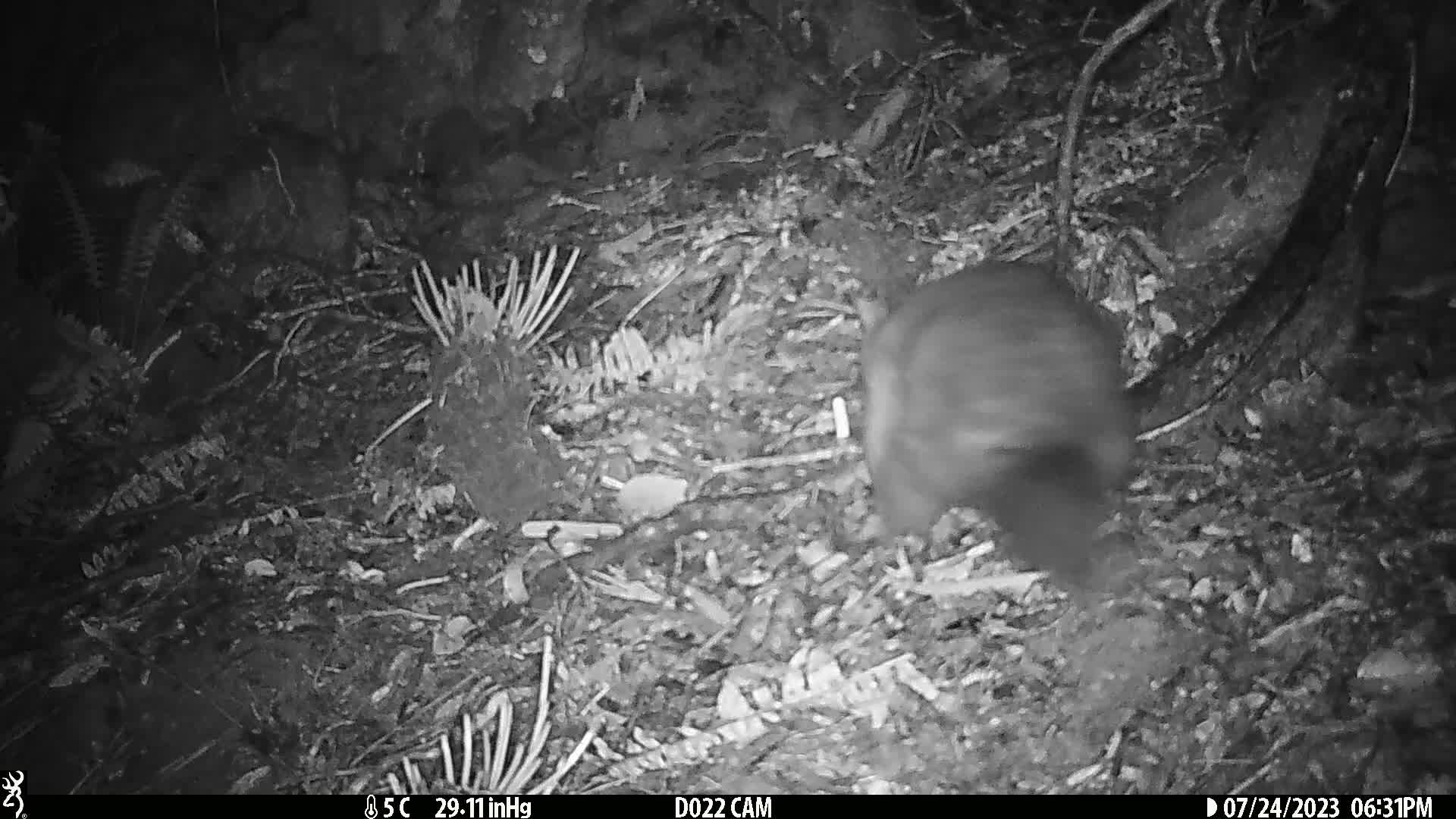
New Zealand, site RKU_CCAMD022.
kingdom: Animalia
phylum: Chordata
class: Mammalia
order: Diprotodontia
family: Phalangeridae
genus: Trichosurus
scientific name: Trichosurus vulpecula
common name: common brushtail possum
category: possum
Possum (common brushtail possum) (Trichosurus vulpecula).